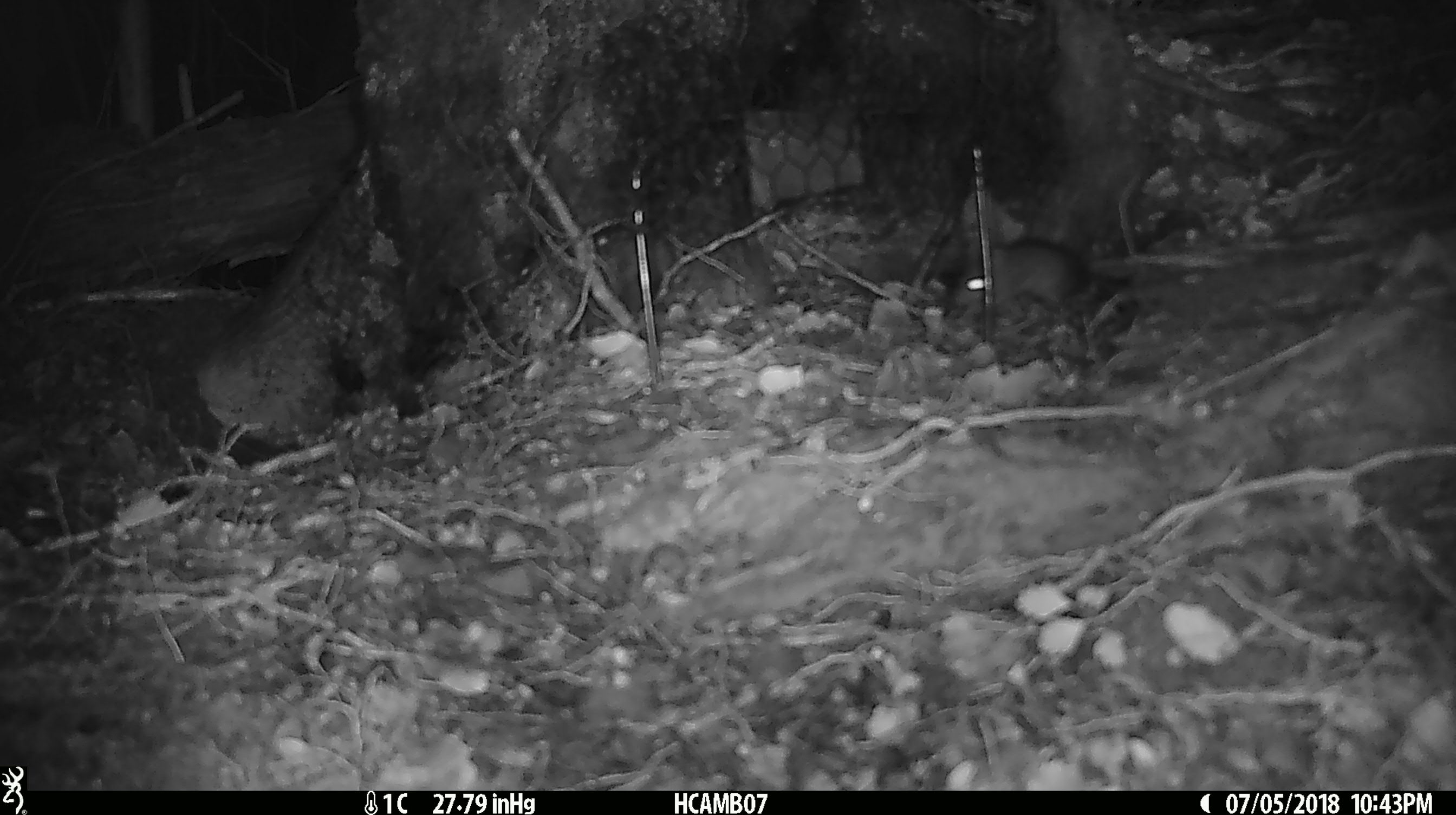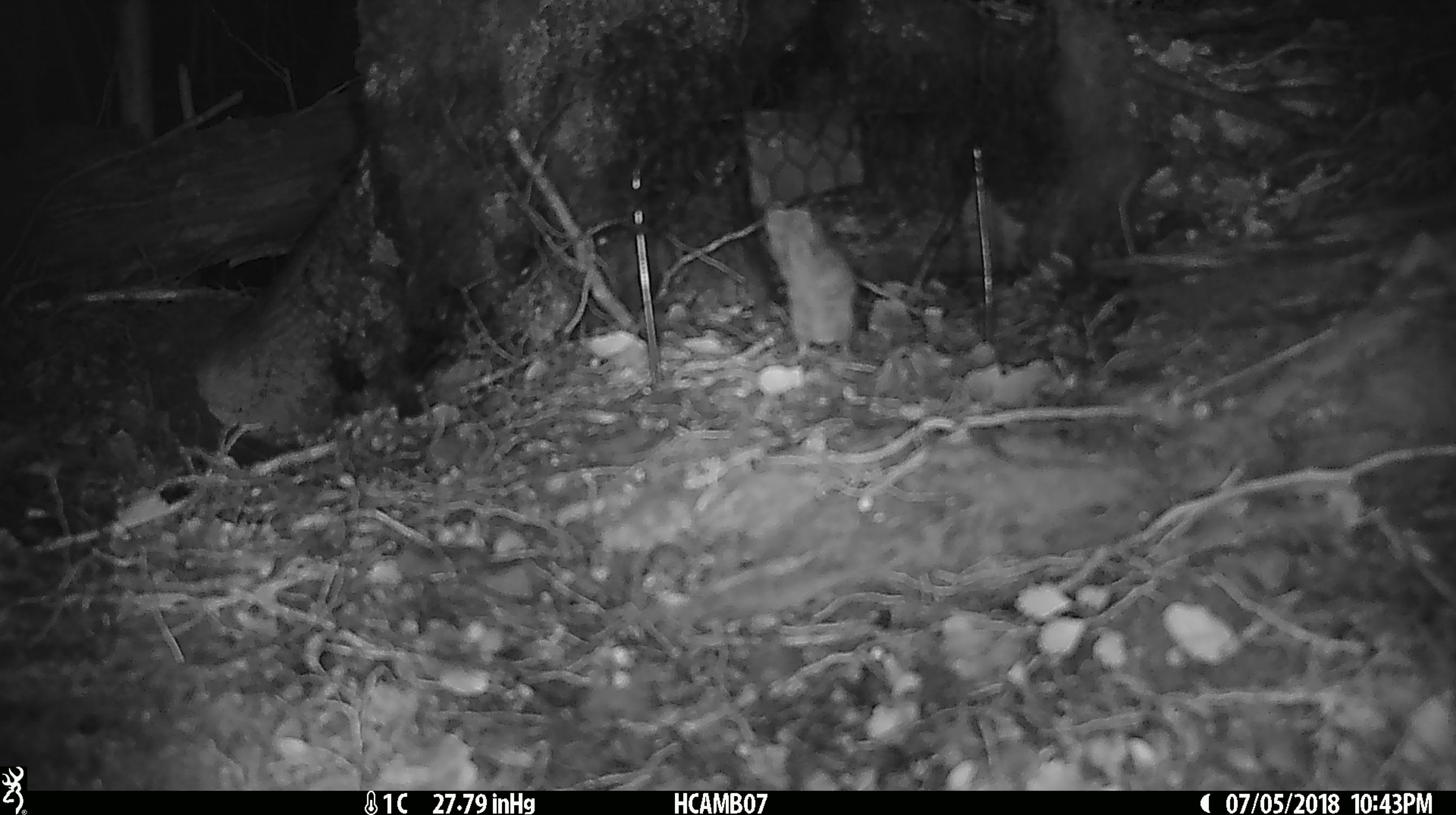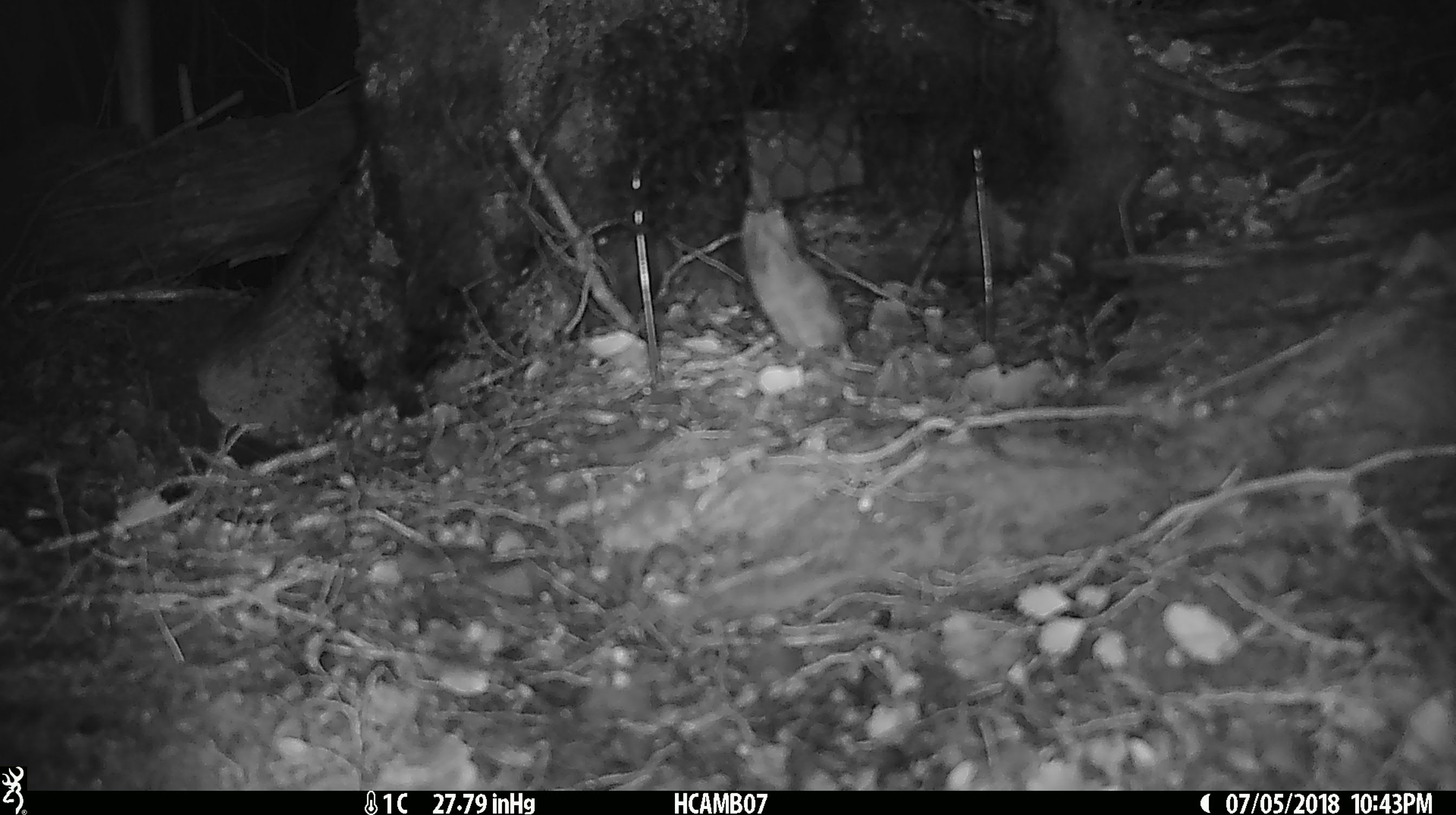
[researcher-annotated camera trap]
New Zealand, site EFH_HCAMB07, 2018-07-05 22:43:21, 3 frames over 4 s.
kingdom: Animalia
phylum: Chordata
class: Mammalia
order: Rodentia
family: Muridae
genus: Mus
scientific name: Mus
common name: mouse